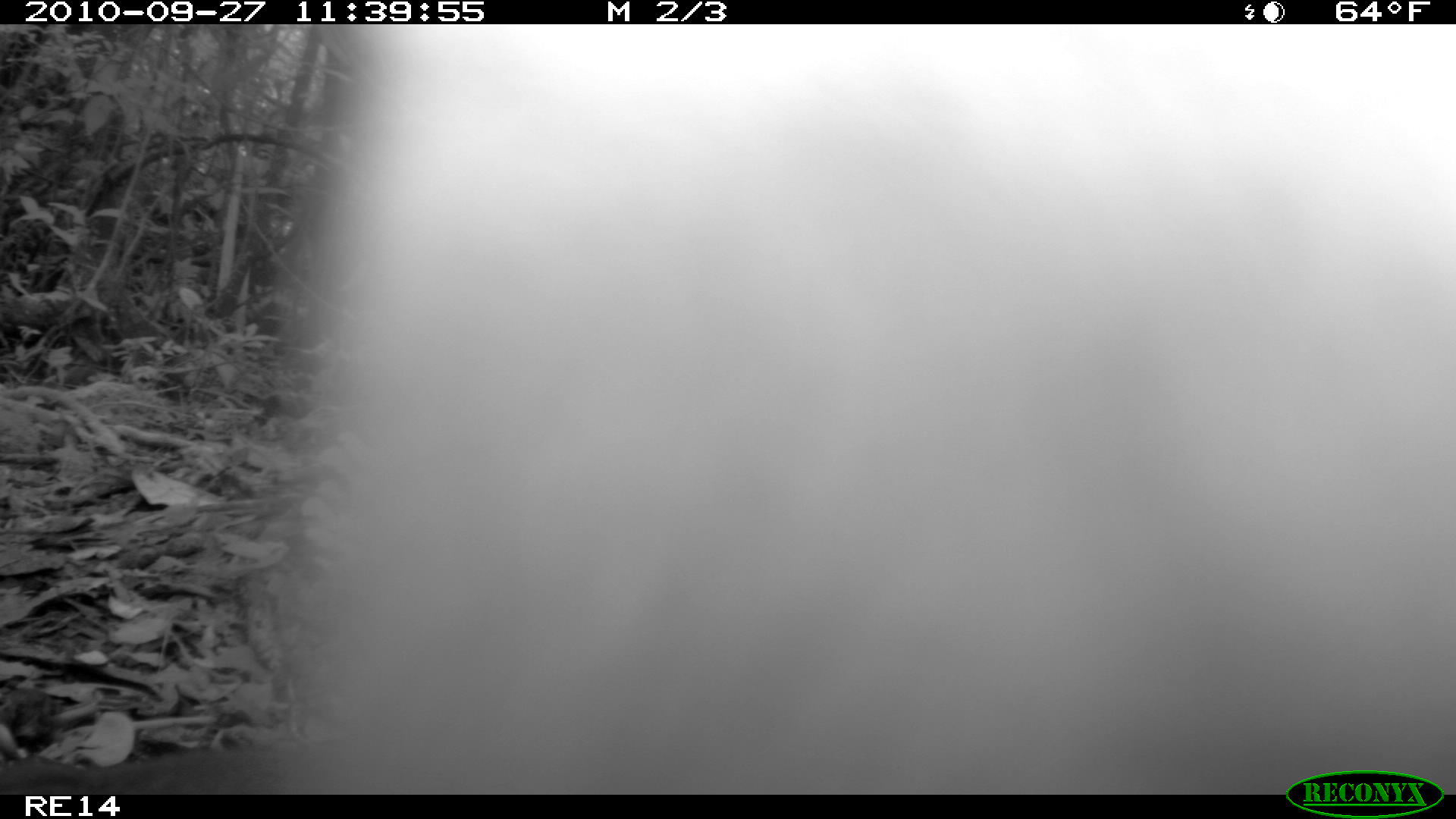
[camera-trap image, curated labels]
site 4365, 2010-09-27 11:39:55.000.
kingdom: Animalia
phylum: Chordata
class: Mammalia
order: Carnivora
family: Eupleridae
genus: Galidia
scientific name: Galidia elegans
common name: ring-tailed vontsira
Galidia elegans (ring-tailed vontsira), count 1.